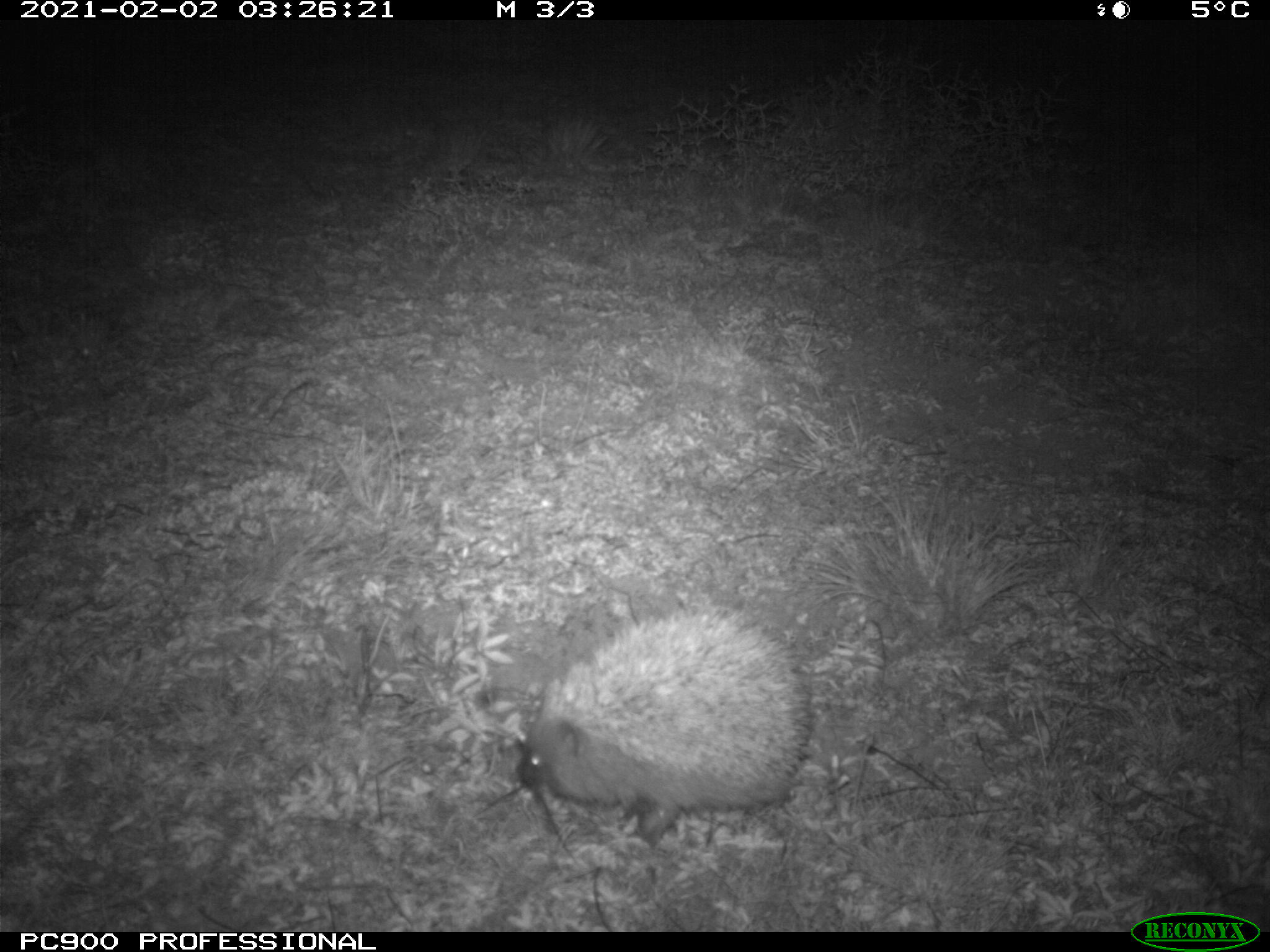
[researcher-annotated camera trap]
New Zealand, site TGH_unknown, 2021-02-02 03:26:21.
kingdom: Animalia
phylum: Chordata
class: Mammalia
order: Eulipotyphla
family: Erinaceidae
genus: Erinaceus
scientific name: Erinaceus europaeus europaeus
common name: european hedgehog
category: hedgehog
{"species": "hedgehog (european hedgehog) (Erinaceus europaeus europaeus)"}